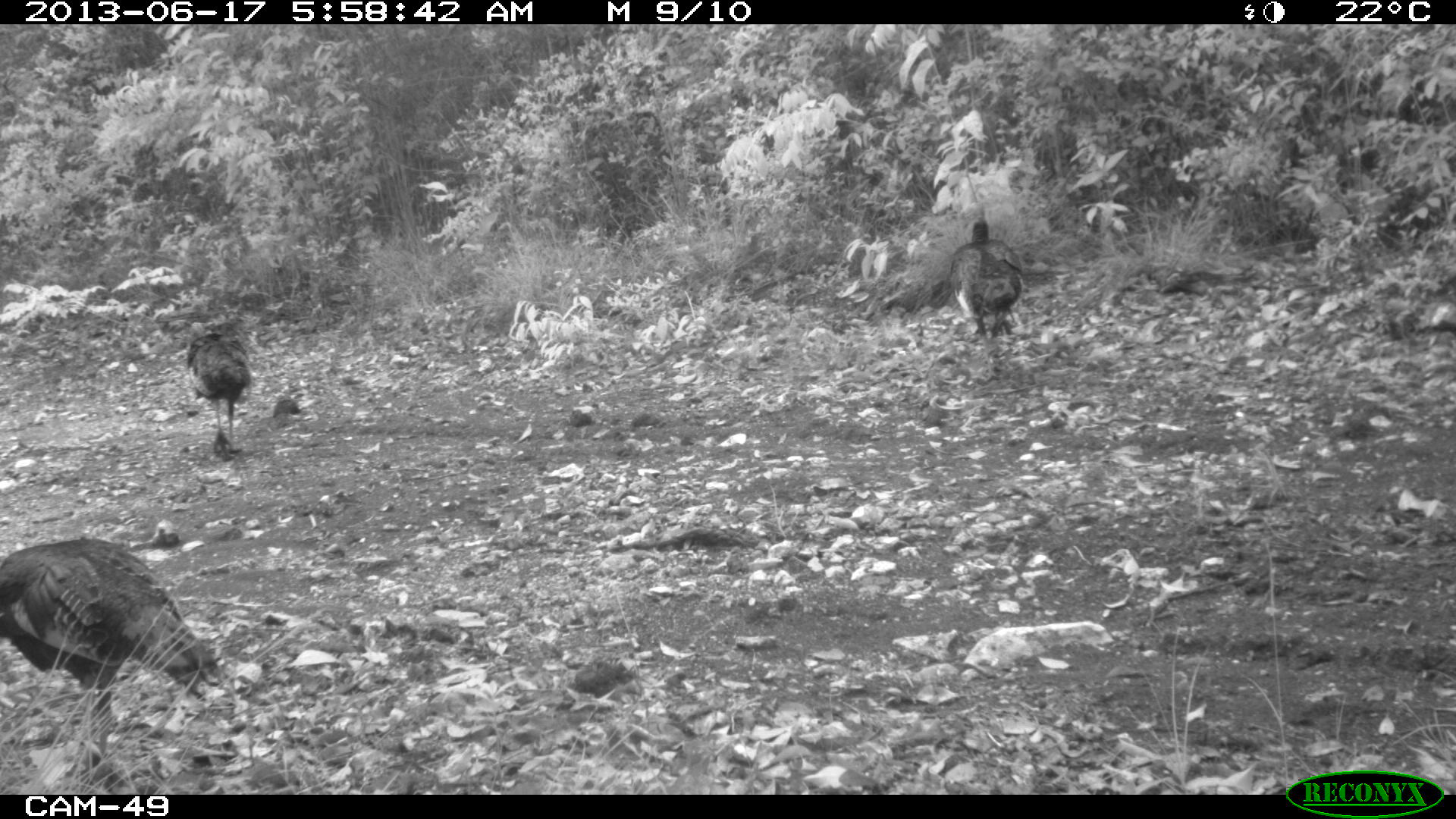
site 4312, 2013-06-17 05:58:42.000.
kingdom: Animalia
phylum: Chordata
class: Aves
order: Galliformes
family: Phasianidae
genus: Meleagris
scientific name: Meleagris ocellata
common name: ocellated turkey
Meleagris ocellata (ocellated turkey), count 4.